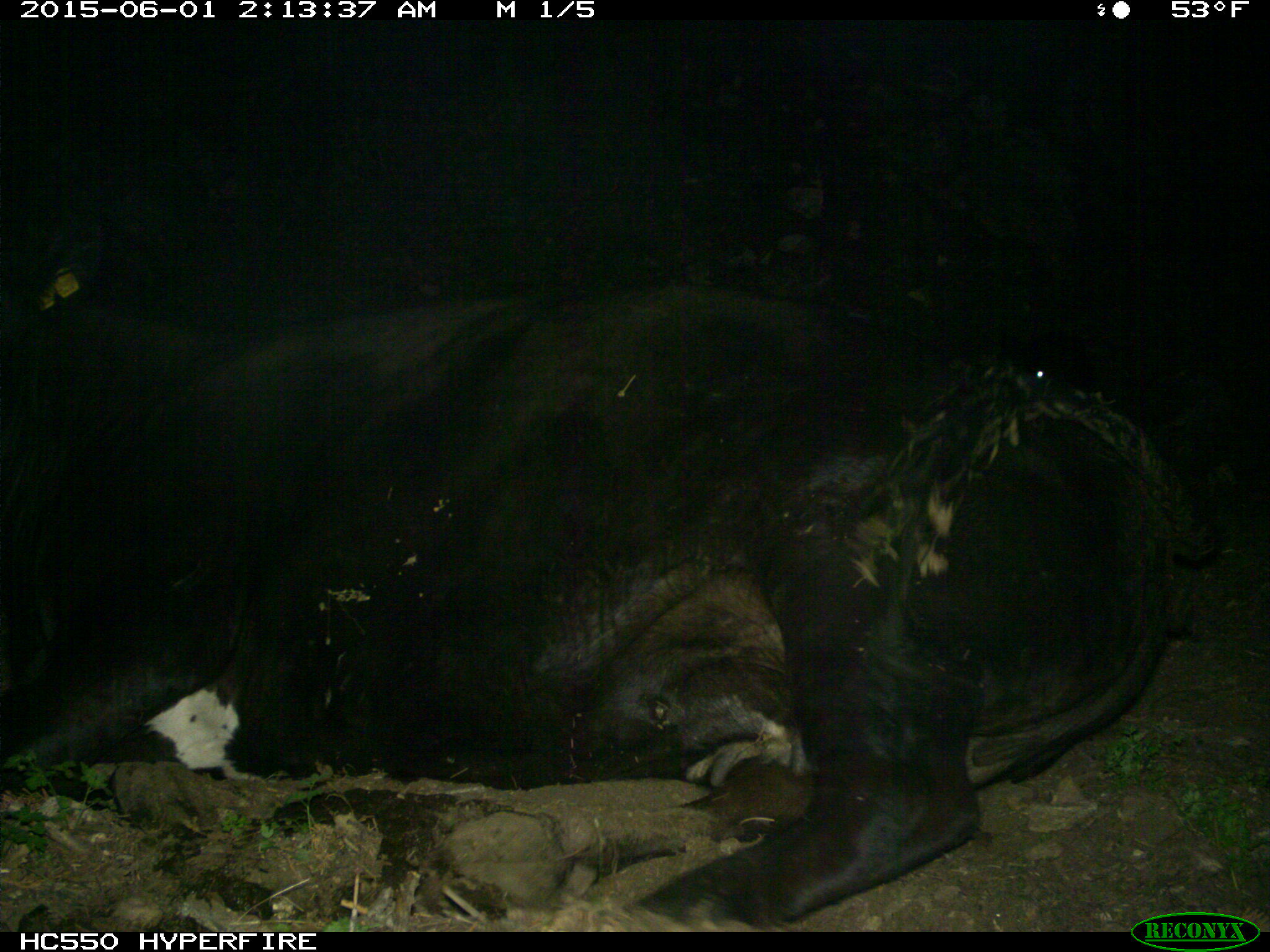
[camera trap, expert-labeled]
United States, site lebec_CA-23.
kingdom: Animalia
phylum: Chordata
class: Mammalia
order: Artiodactyla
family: Bovidae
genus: Bos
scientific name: Bos taurus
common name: domestic cow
Bos taurus (domestic cow).